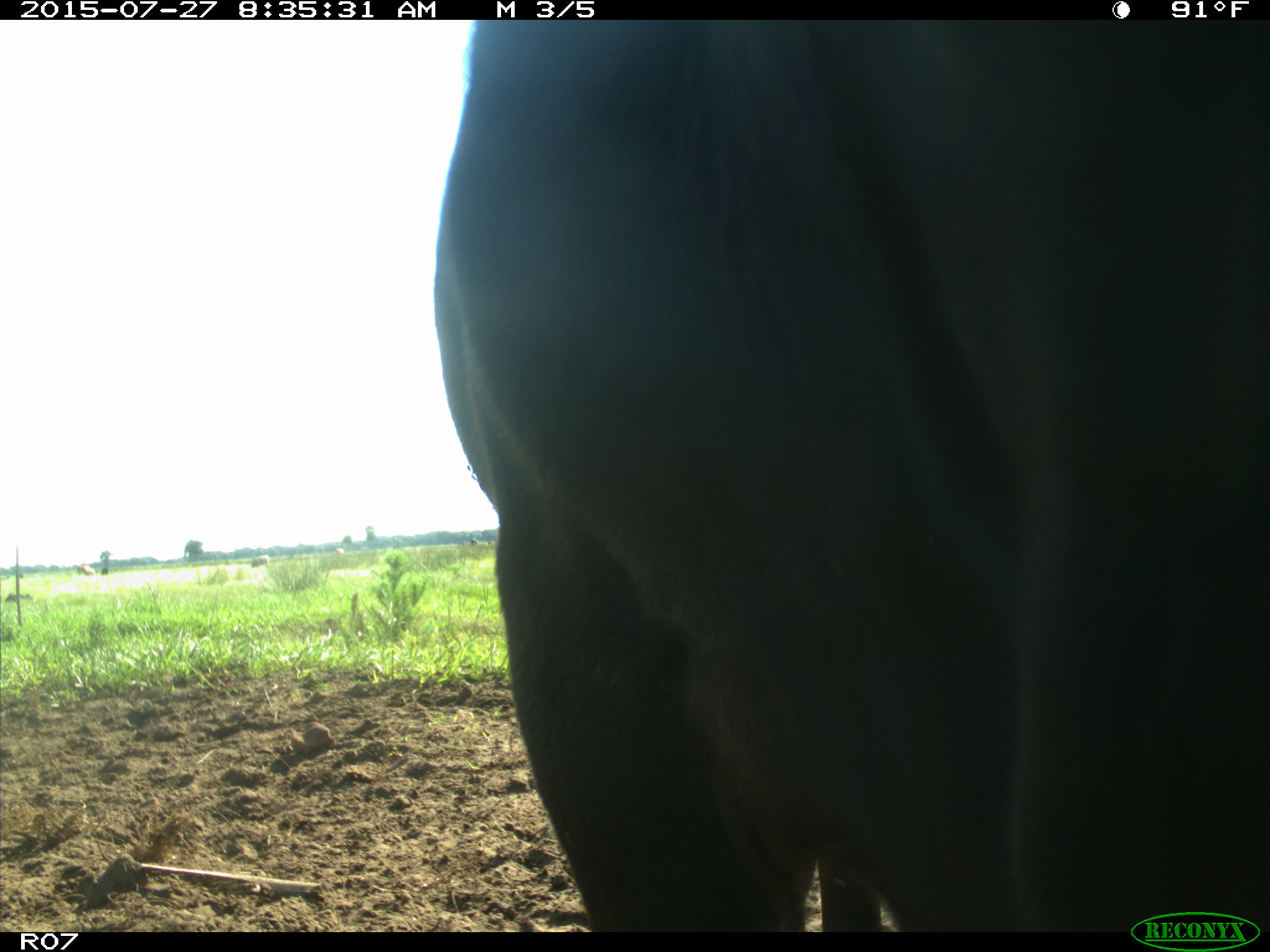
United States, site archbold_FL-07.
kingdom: Animalia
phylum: Chordata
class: Mammalia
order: Artiodactyla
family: Bovidae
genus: Bos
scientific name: Bos taurus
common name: domestic cow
Bos taurus (domestic cow).